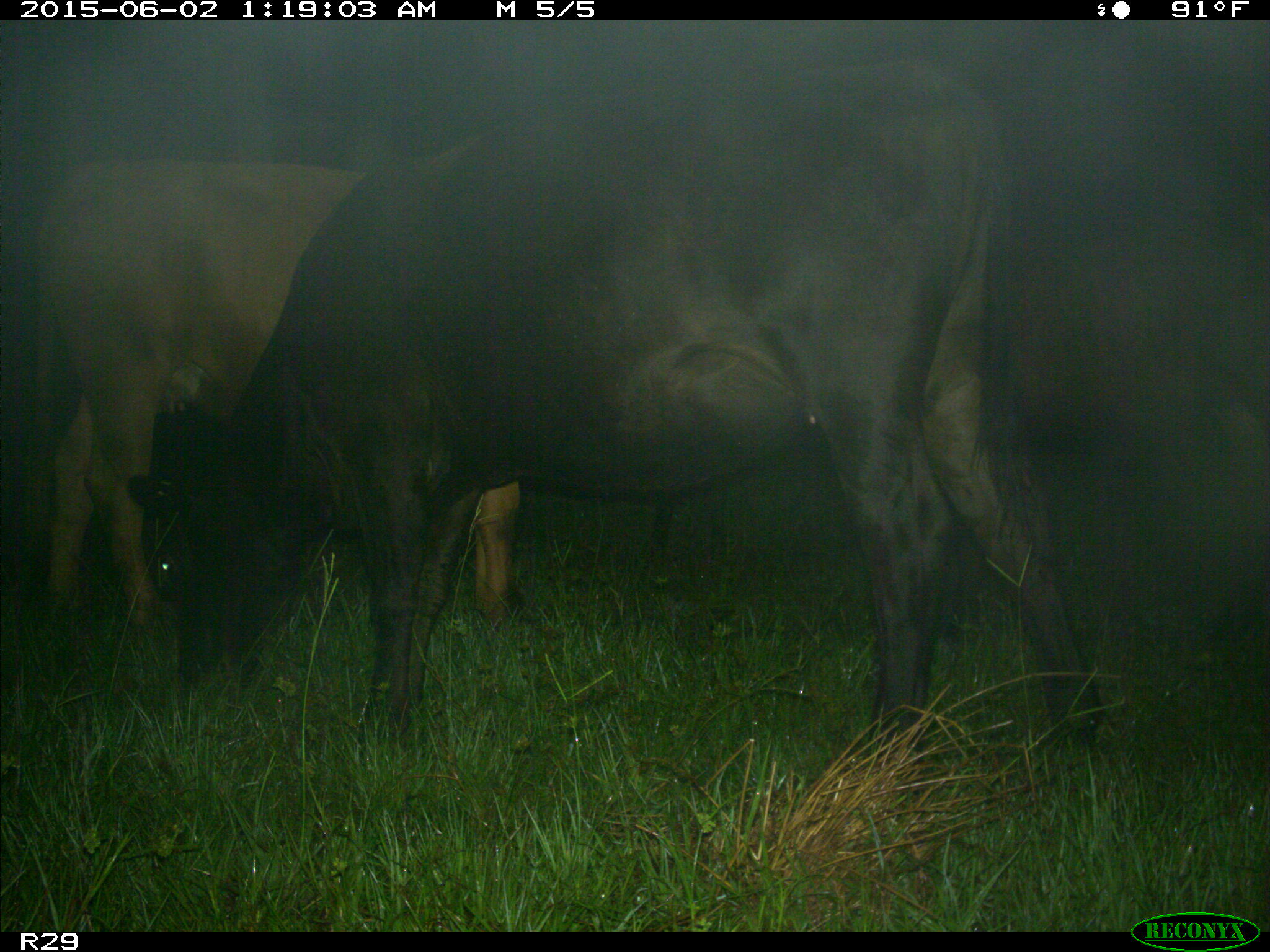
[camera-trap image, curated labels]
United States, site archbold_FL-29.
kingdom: Animalia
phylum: Chordata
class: Mammalia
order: Artiodactyla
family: Bovidae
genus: Bos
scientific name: Bos taurus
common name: domestic cow